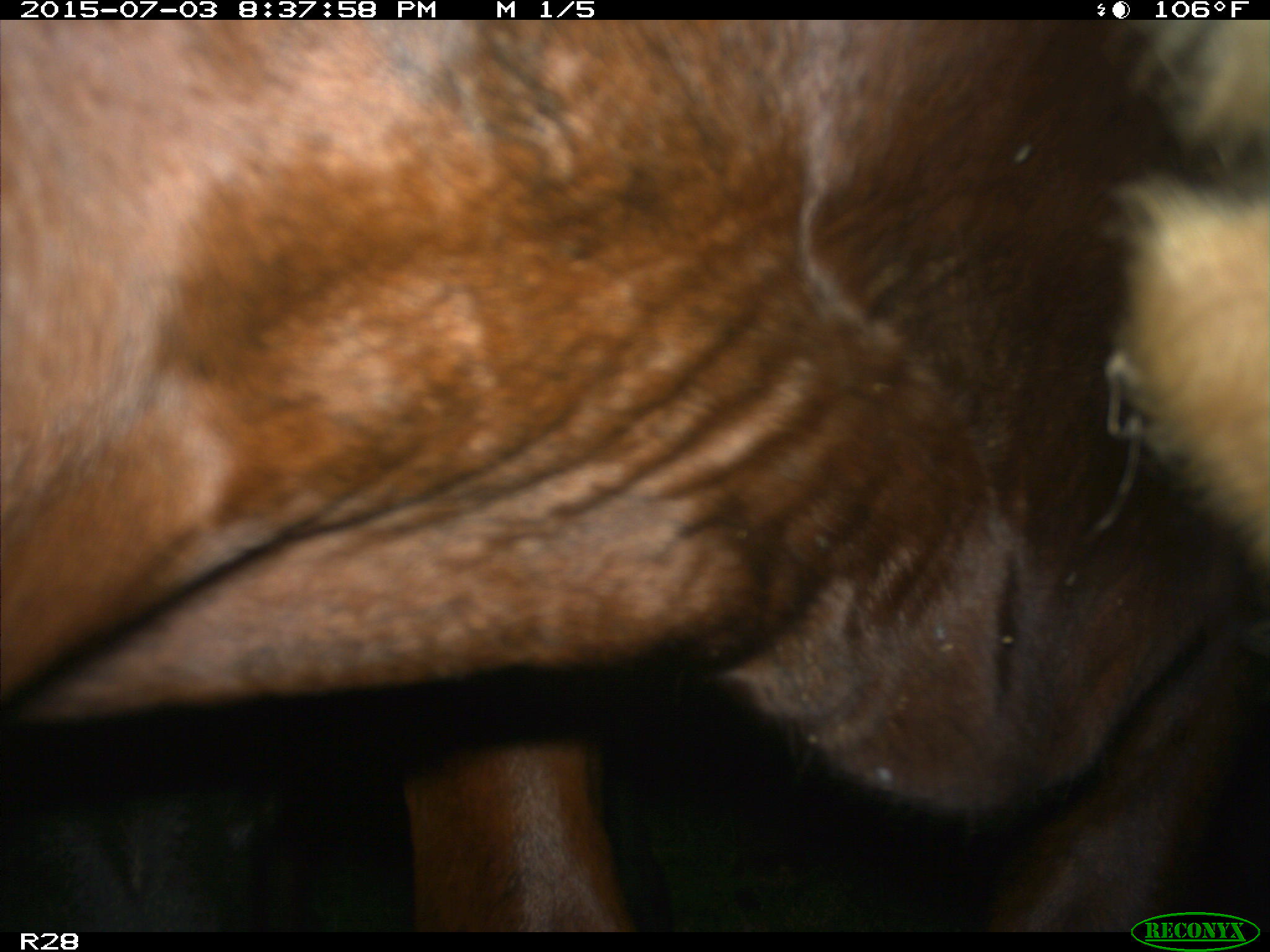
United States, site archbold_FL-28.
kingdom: Animalia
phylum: Chordata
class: Mammalia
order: Artiodactyla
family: Bovidae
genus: Bos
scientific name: Bos taurus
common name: domestic cow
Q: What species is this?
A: Bos taurus (domestic cow).